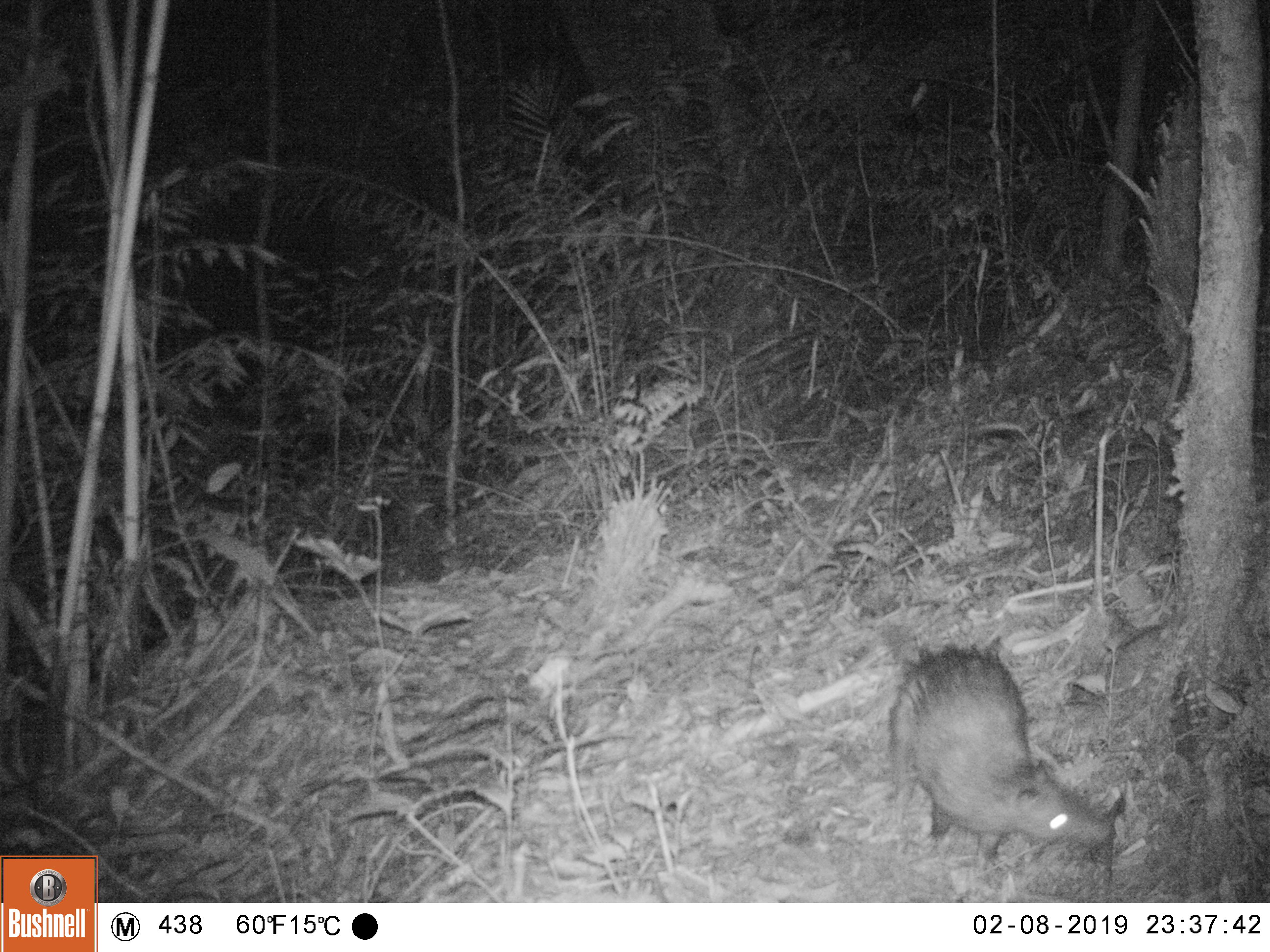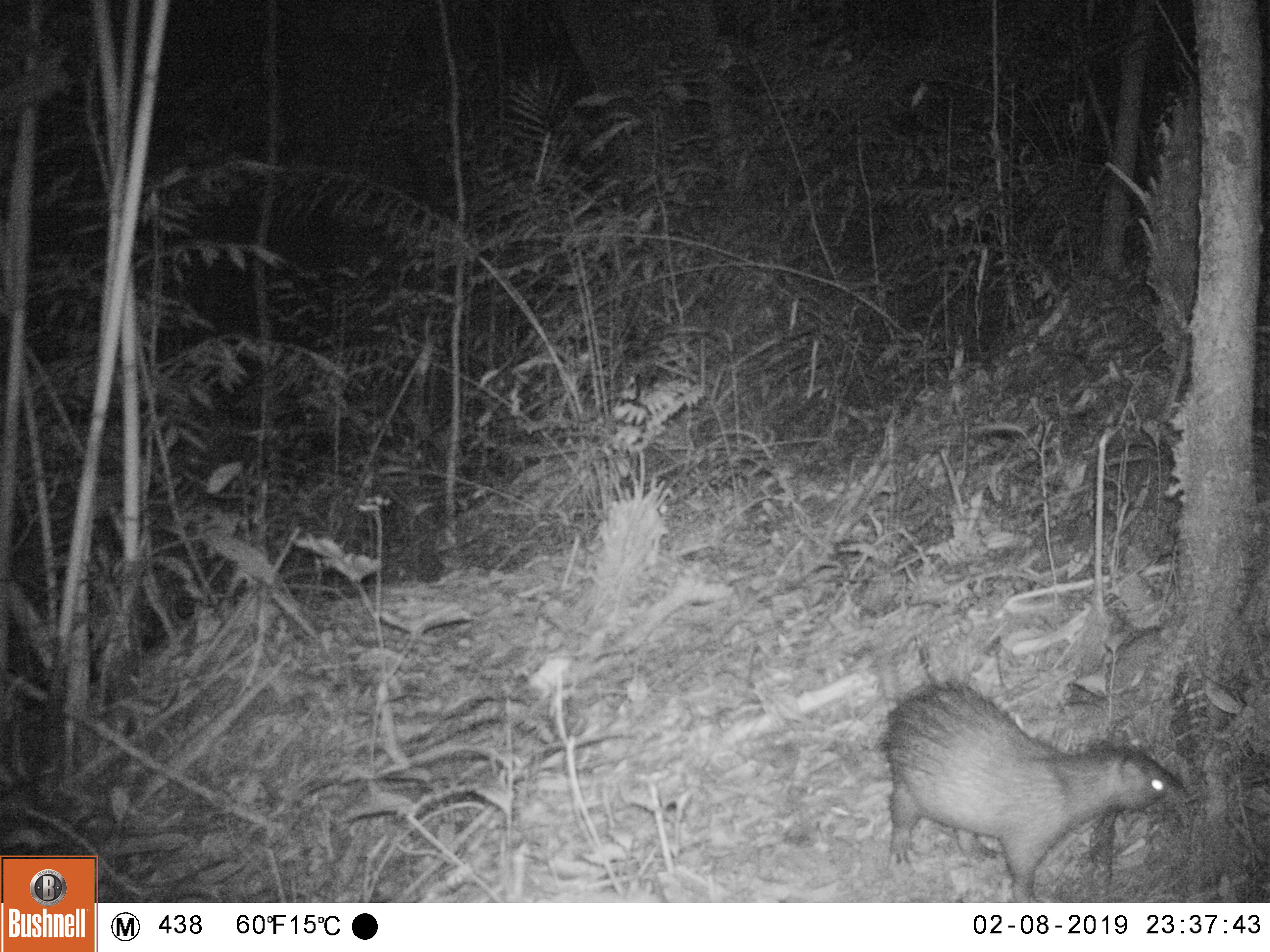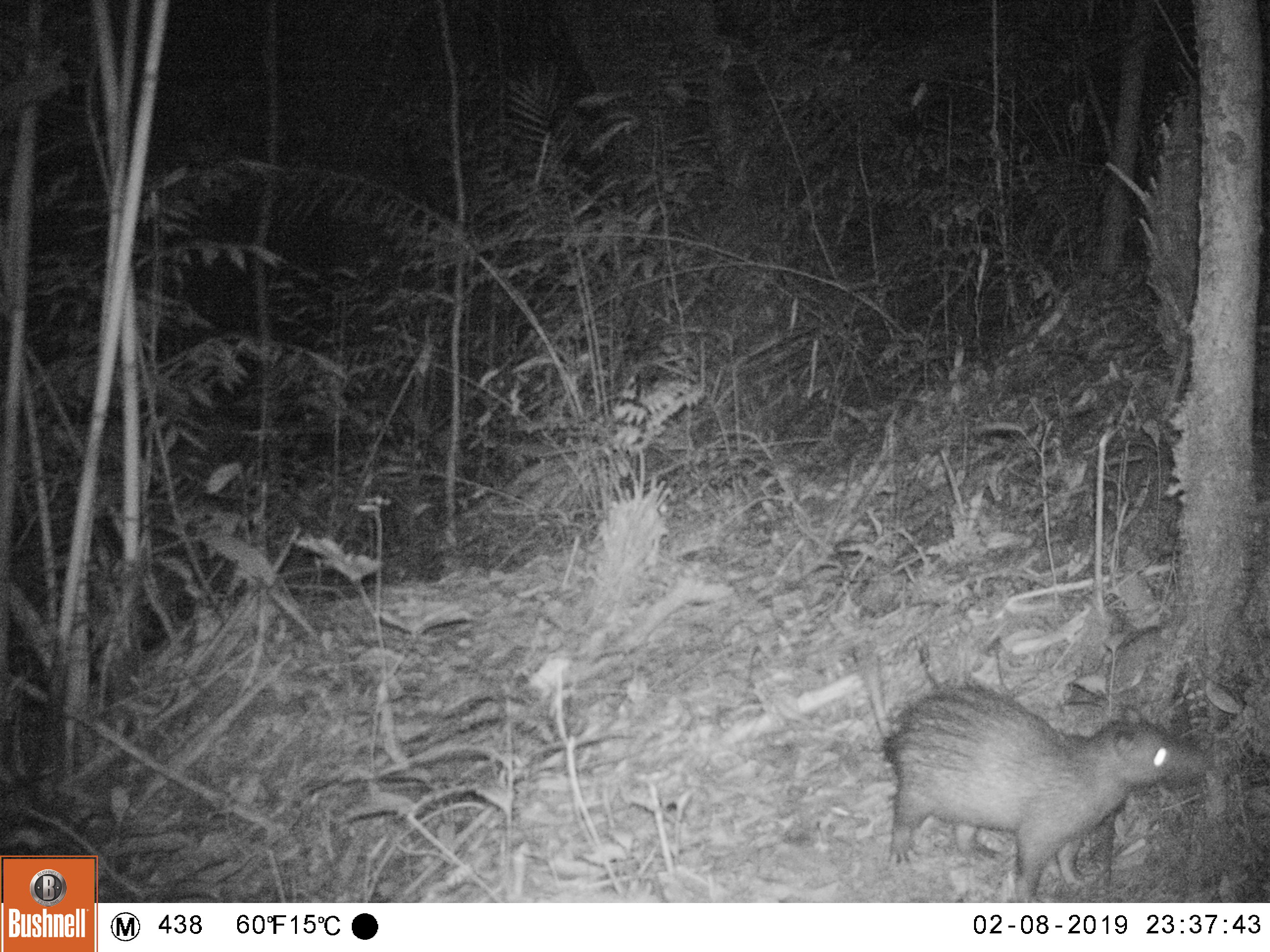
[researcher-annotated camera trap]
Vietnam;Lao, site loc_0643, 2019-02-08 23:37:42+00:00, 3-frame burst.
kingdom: Animalia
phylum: Chordata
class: Mammalia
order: Rodentia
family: Hystricidae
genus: Atherurus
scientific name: Atherurus macrourus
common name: asiatic brush-tailed porcupine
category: asiatic brush tailed porcupine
Asiatic brush tailed porcupine (asiatic brush-tailed porcupine) (Atherurus macrourus). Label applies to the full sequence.